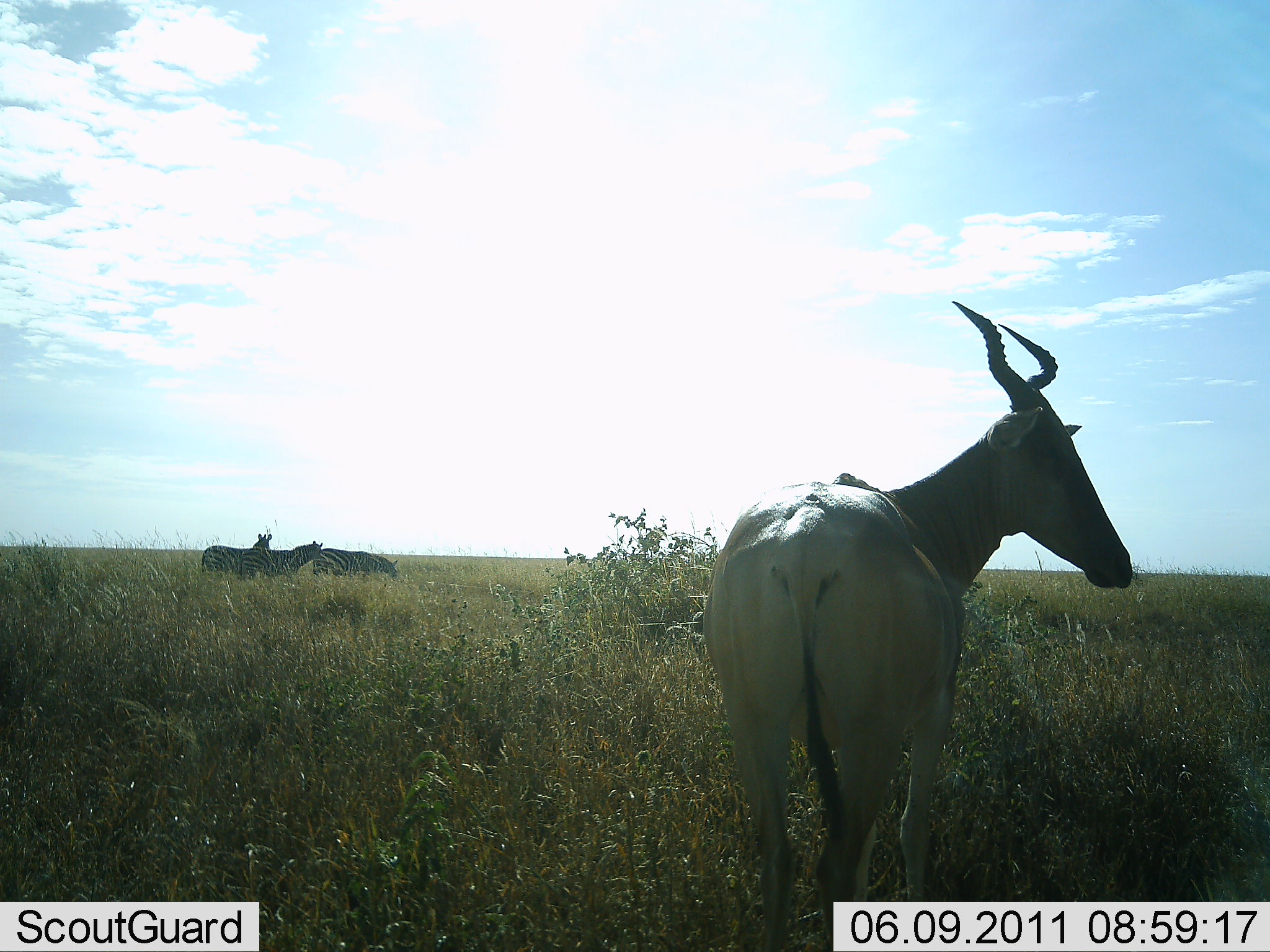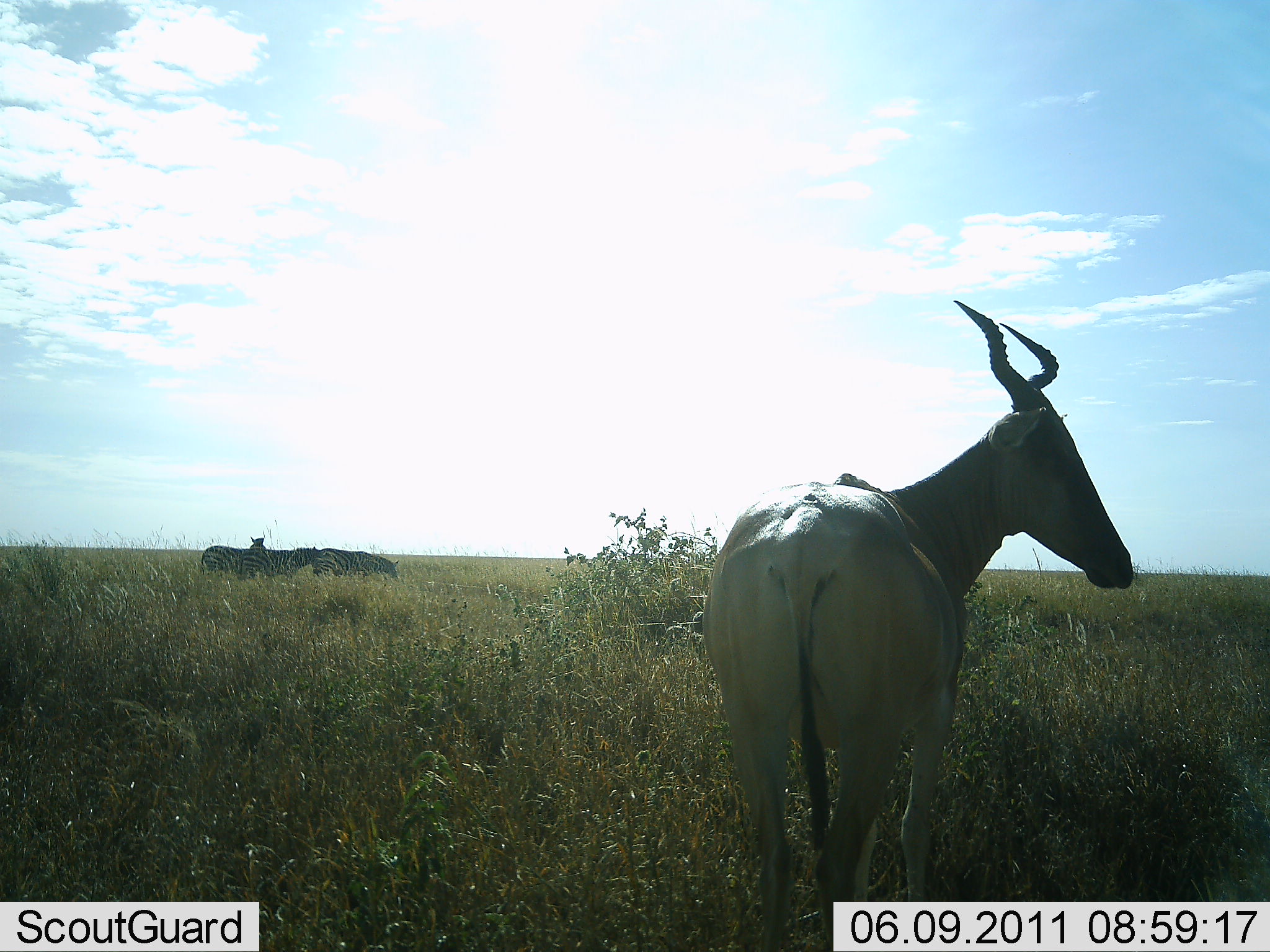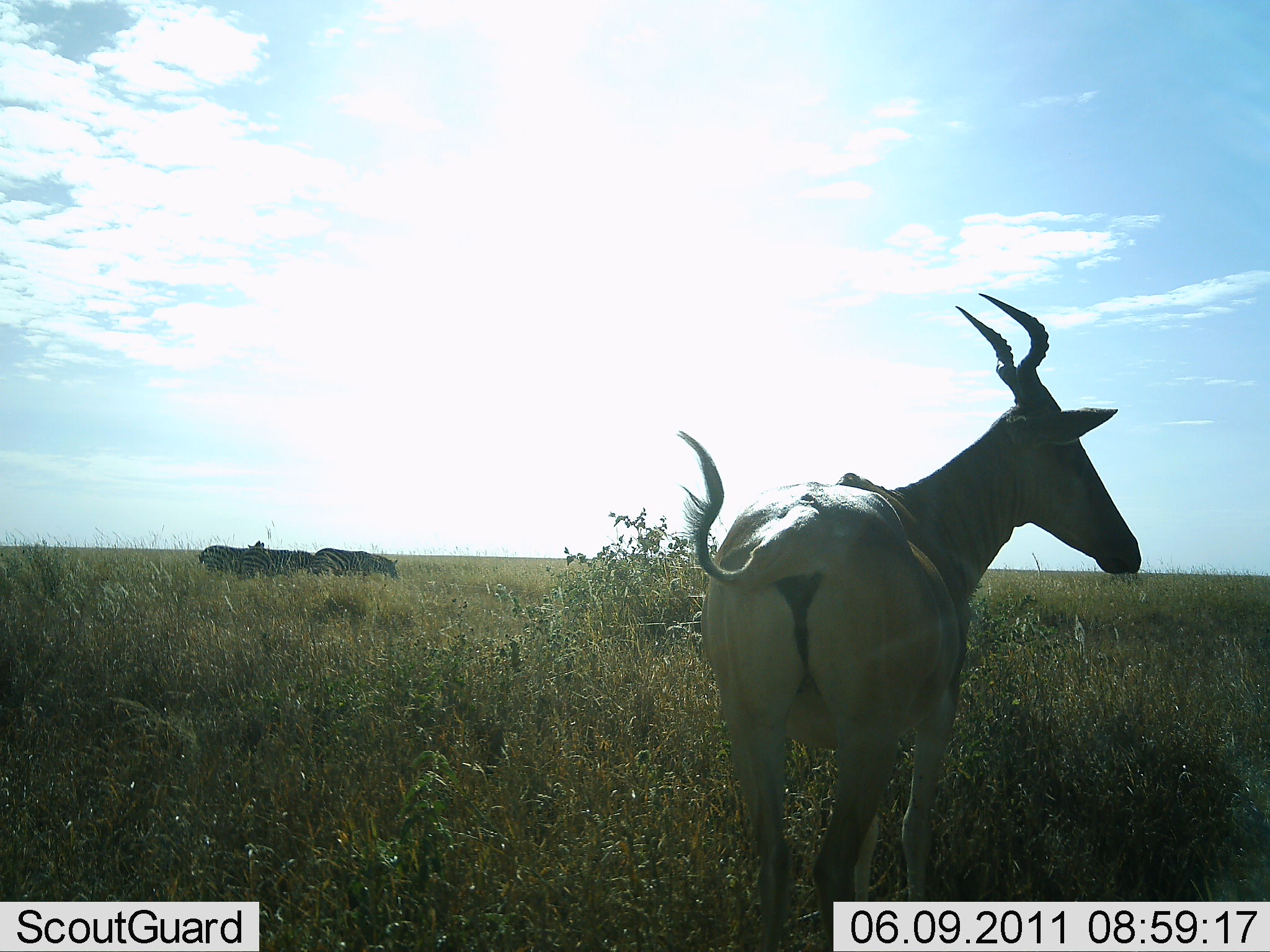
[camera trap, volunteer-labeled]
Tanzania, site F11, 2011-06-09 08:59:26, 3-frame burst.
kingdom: Animalia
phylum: Chordata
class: Mammalia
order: Artiodactyla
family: Bovidae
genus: Alcelaphus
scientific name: Alcelaphus buselaphus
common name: hartebeest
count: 1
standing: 100%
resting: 0%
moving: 0%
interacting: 0%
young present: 0%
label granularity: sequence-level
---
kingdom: Animalia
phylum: Chordata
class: Mammalia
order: Perissodactyla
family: Equidae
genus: Equus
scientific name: Equus quagga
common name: plains zebra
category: zebra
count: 3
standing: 93%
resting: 0%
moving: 0%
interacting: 0%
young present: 0%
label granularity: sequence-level